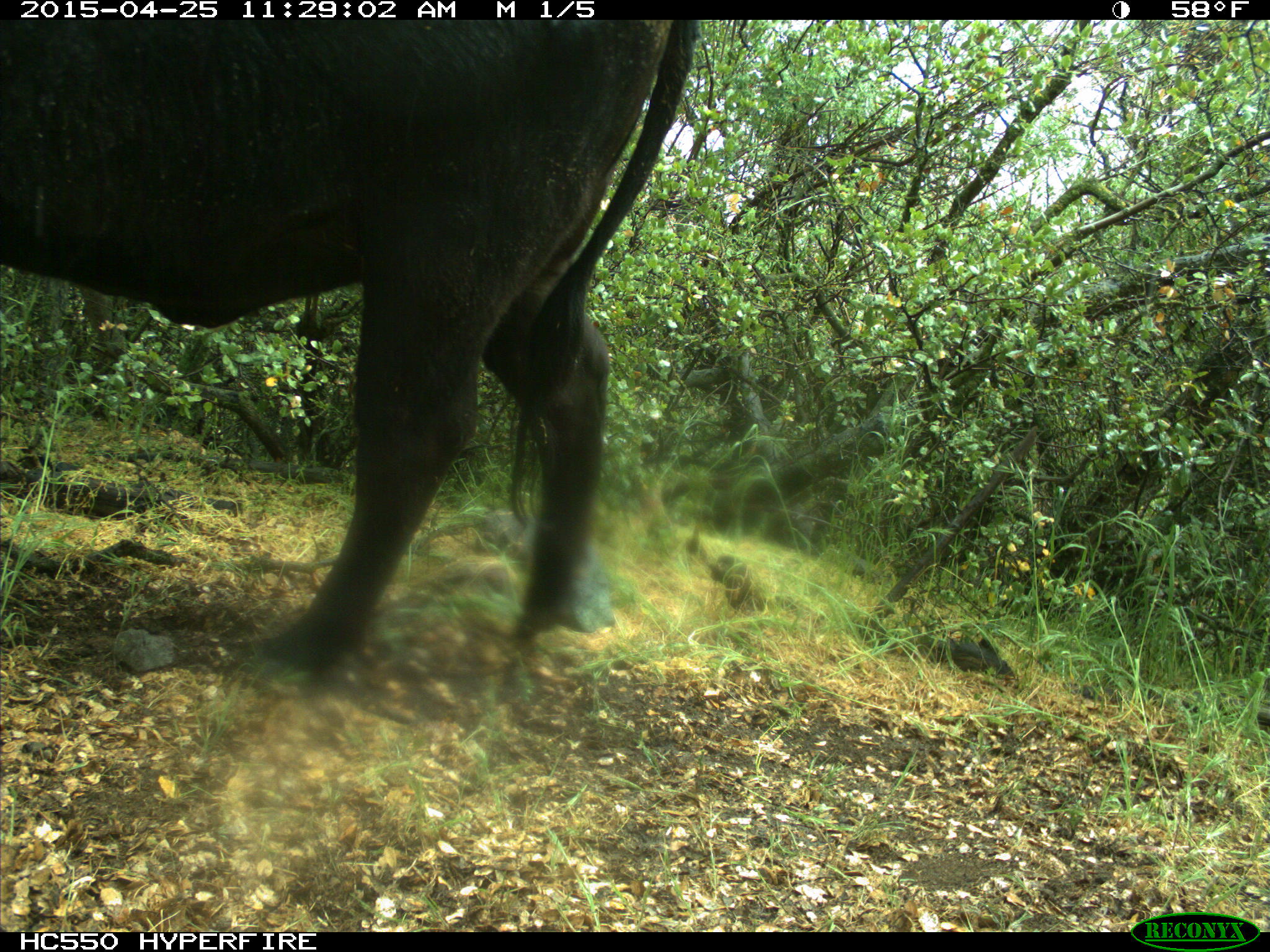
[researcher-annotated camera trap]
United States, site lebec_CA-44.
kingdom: Animalia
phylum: Chordata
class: Mammalia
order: Artiodactyla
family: Suidae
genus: Sus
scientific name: Sus scrofa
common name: wild boar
Sus scrofa (wild boar).